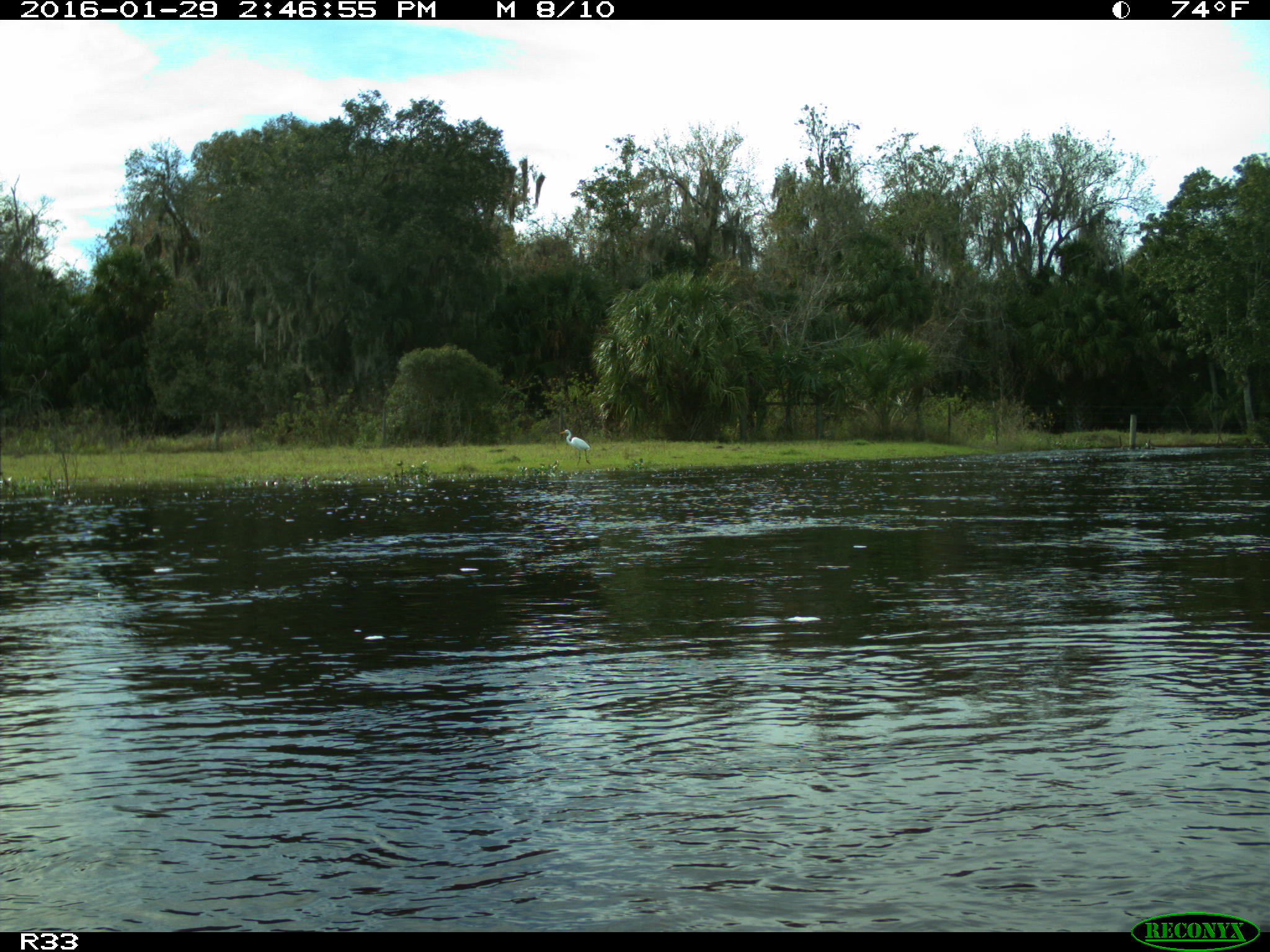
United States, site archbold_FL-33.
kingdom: Animalia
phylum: Chordata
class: Aves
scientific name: Aves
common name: birds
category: unidentified bird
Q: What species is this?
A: Unidentified bird (birds) (Aves).